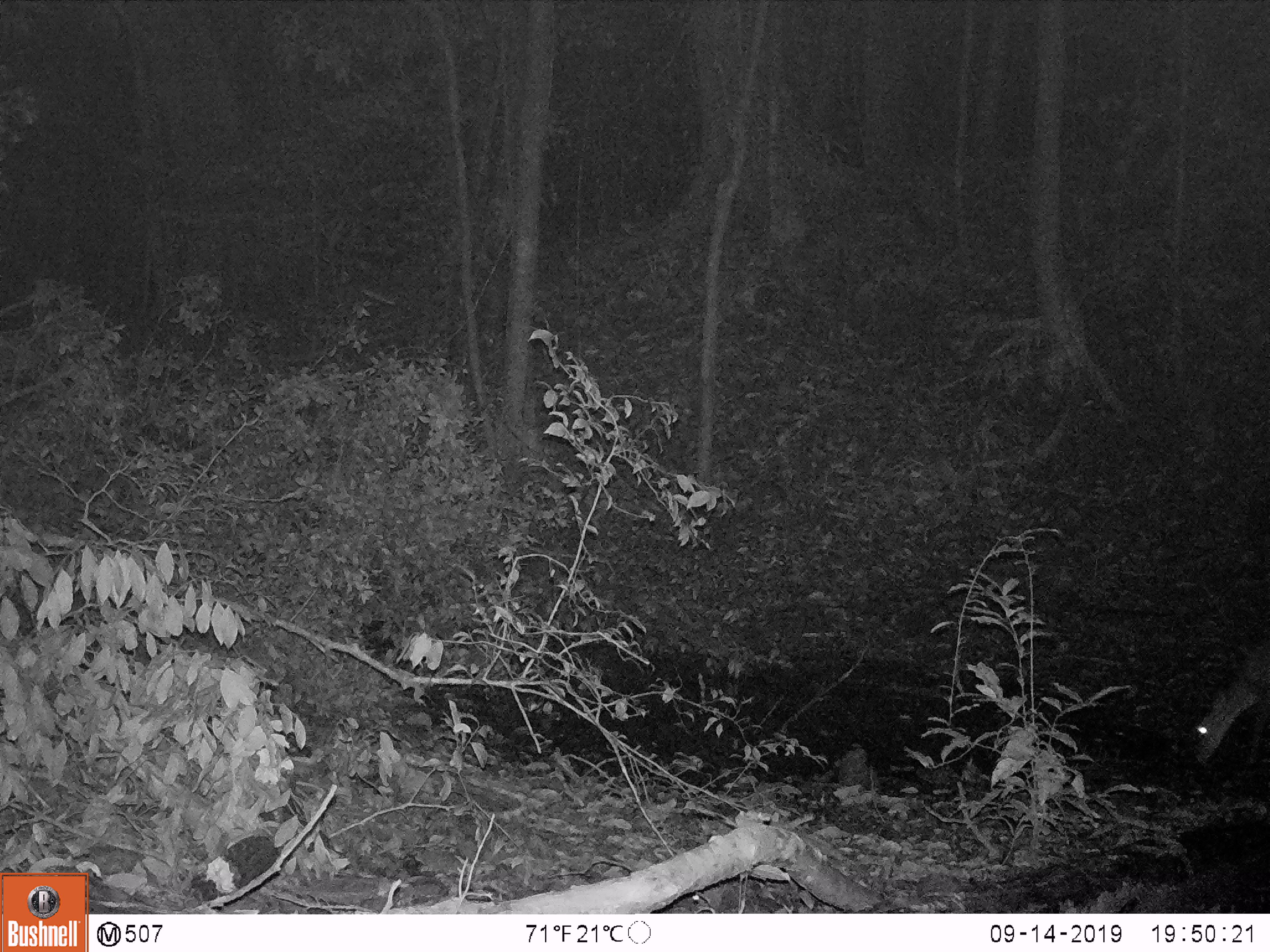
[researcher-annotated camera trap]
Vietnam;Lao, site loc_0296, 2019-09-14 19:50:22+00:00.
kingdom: Animalia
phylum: Chordata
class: Mammalia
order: Artiodactyla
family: Cervidae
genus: Muntiacus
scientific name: Muntiacus vuquangensis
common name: large-antlered muntjac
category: large antlered muntjac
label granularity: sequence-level